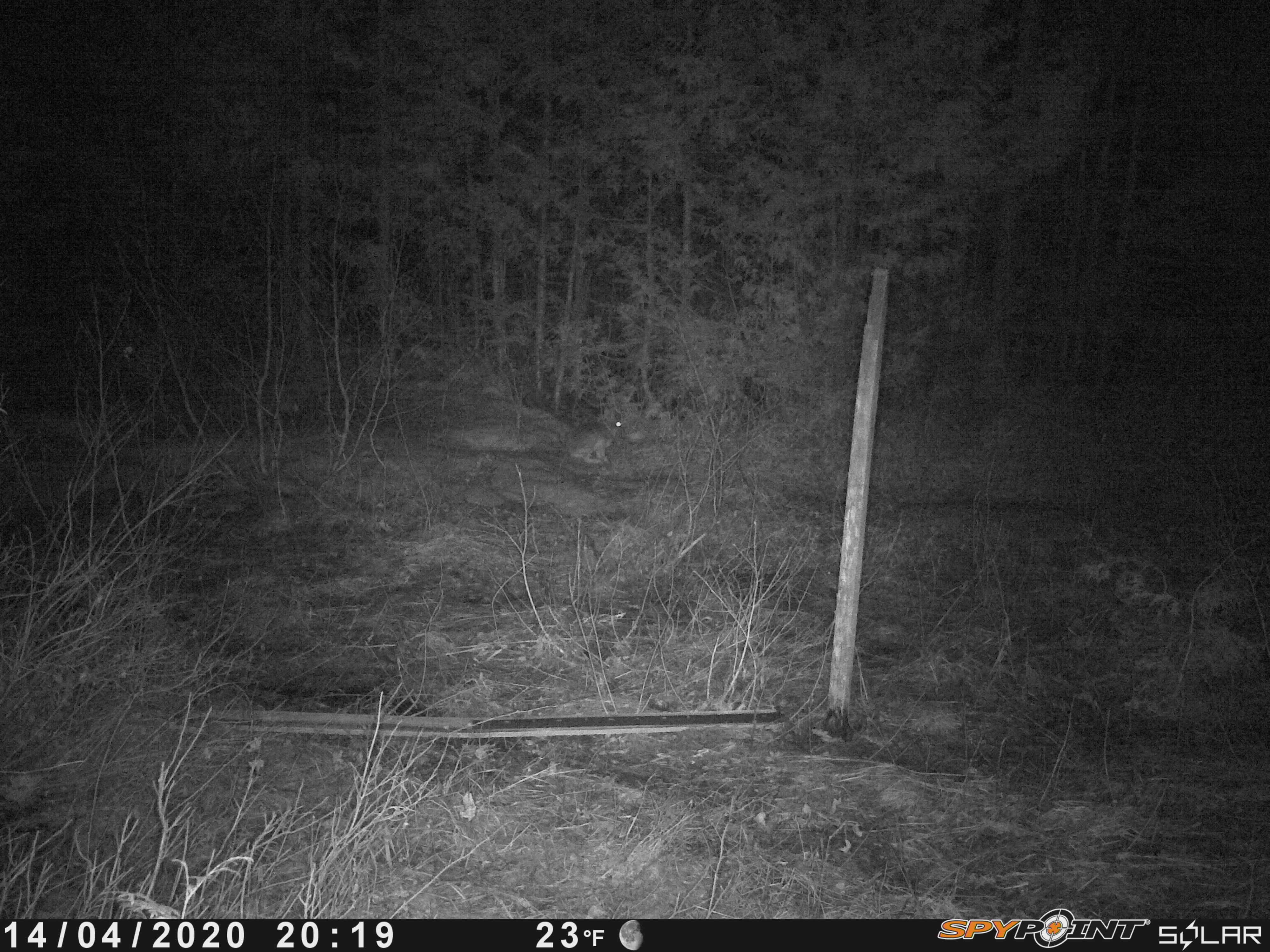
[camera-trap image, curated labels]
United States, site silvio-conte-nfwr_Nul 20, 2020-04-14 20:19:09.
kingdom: Animalia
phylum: Chordata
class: Mammalia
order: Lagomorpha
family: Leporidae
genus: Lepus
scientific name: Lepus americanus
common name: snowshoe hare